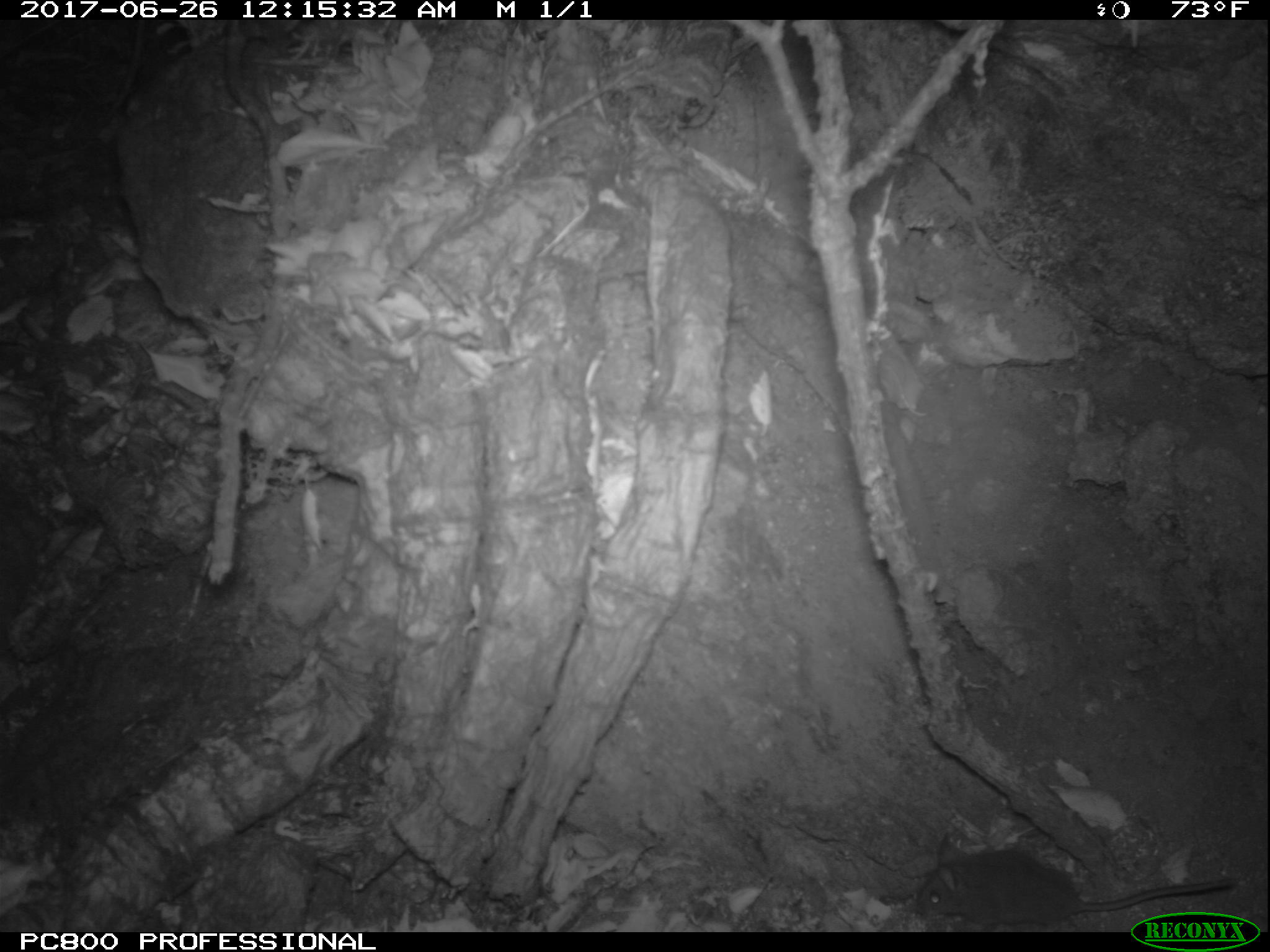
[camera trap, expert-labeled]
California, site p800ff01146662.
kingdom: Animalia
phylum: Chordata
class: Mammalia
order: Rodentia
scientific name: Rodentia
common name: rodent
Rodent (Rodentia).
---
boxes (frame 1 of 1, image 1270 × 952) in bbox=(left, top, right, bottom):
rodent: bbox=(915, 832, 1236, 933)